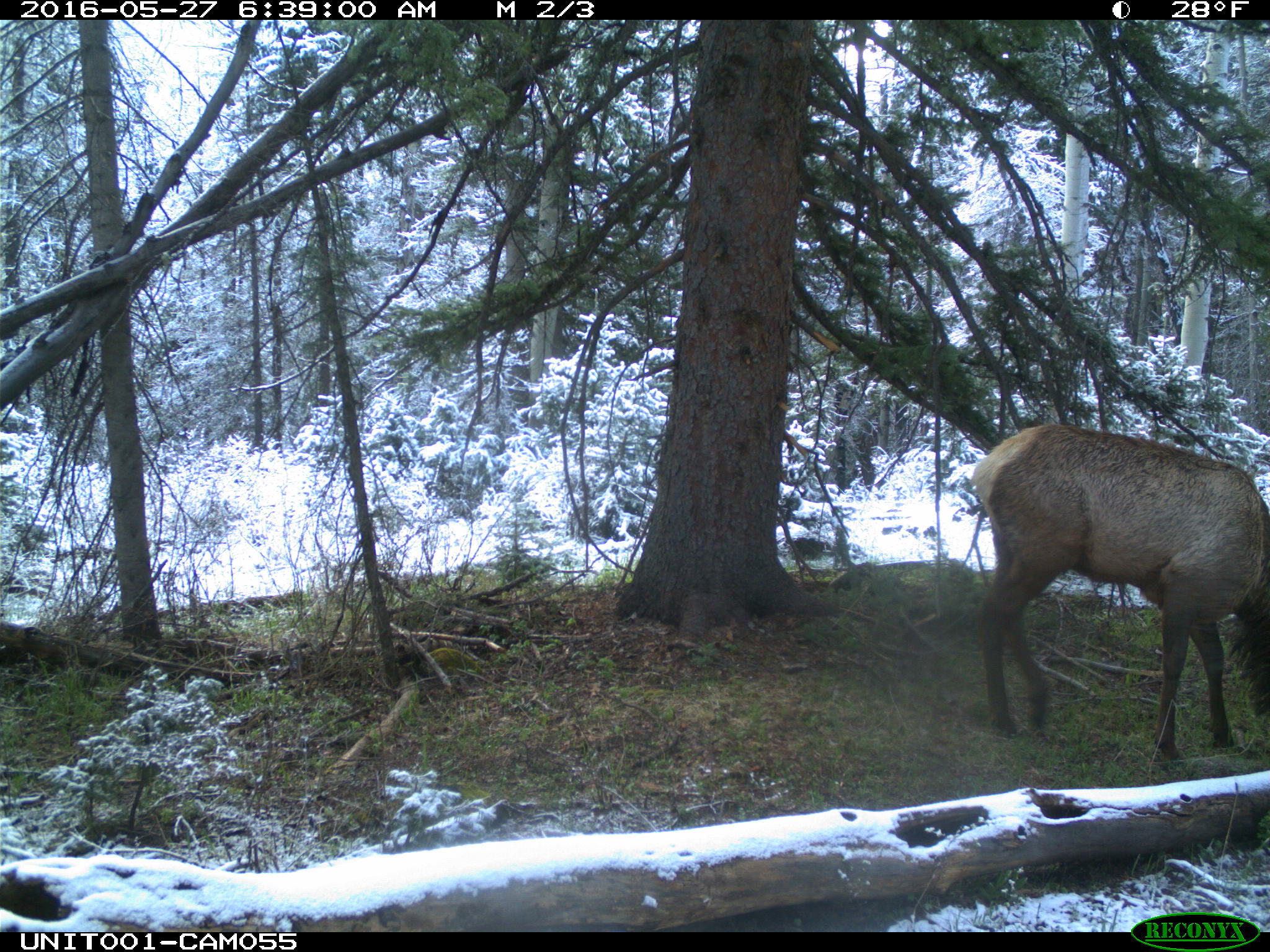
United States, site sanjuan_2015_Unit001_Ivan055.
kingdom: Animalia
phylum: Chordata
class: Mammalia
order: Artiodactyla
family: Cervidae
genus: Cervus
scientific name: Cervus elaphus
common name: red deer